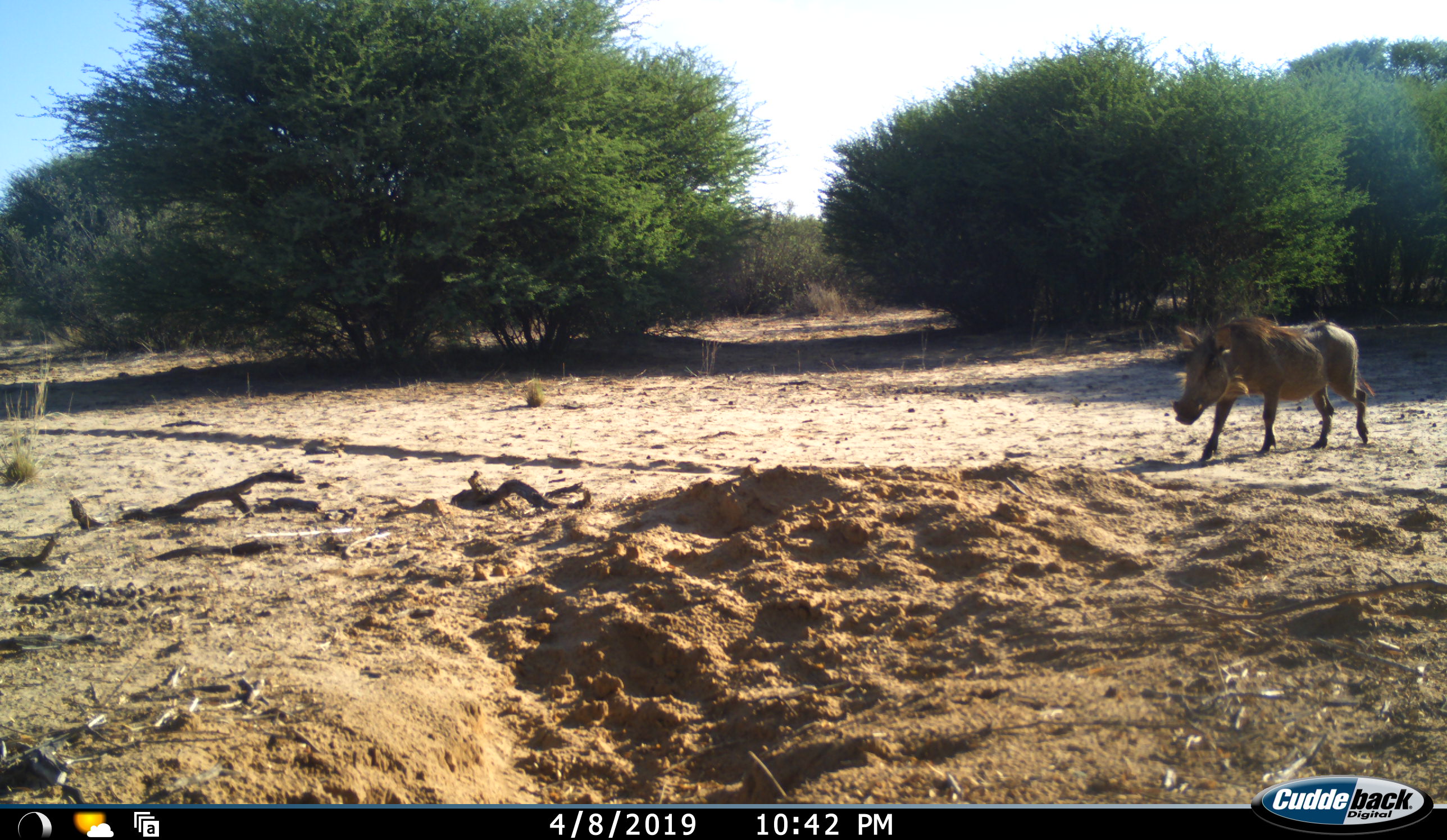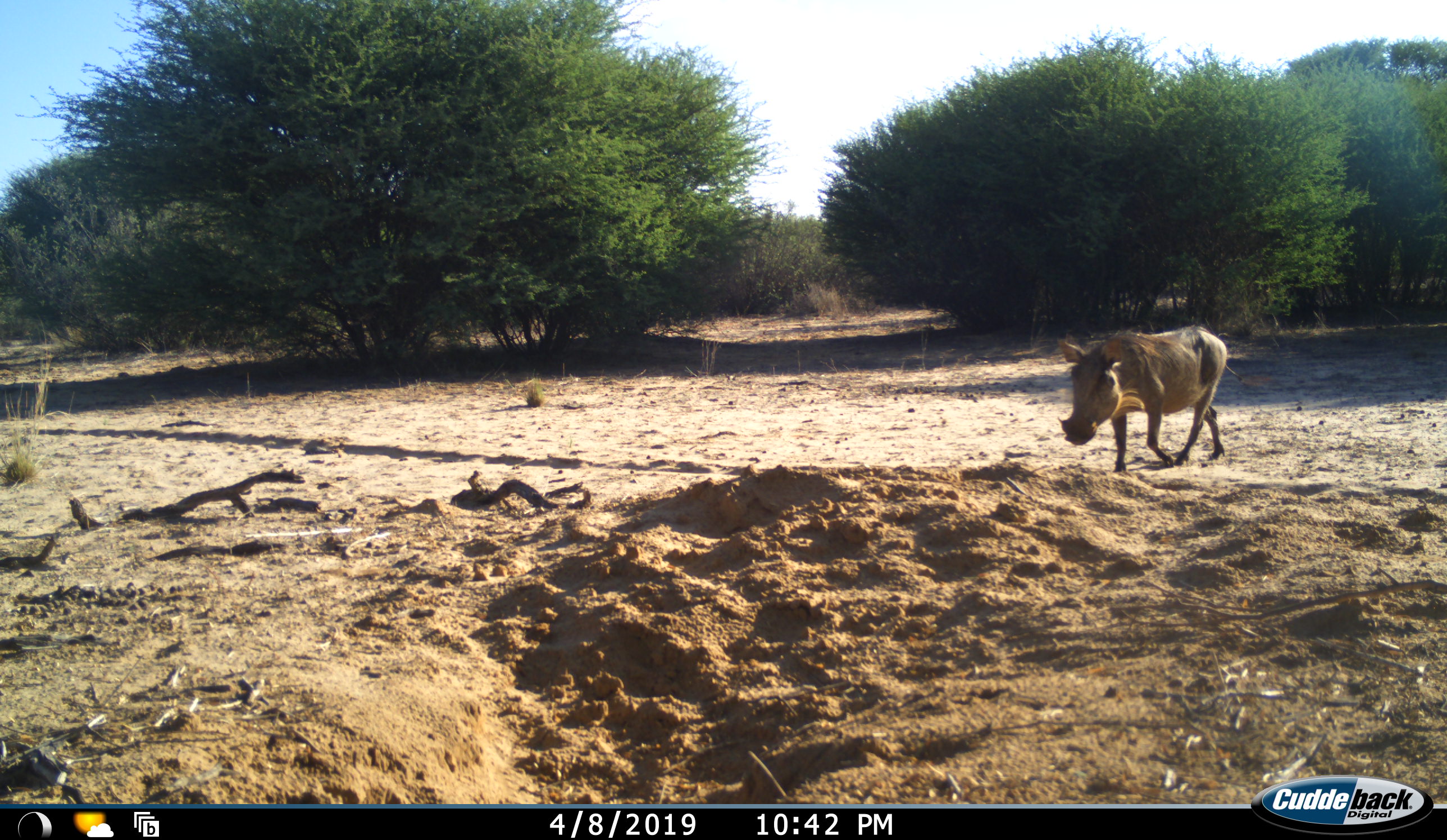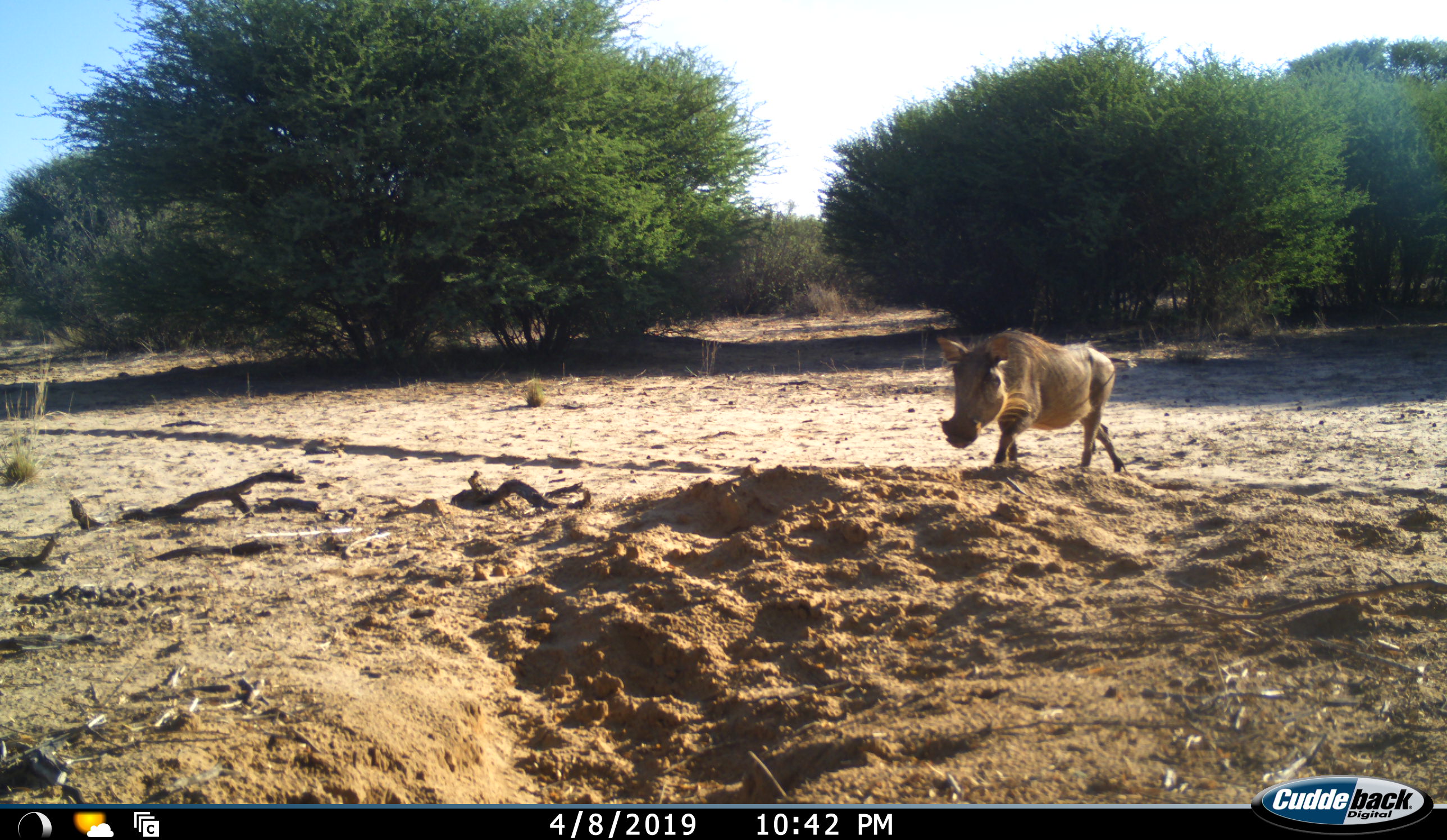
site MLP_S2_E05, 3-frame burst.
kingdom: Animalia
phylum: Chordata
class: Mammalia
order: Artiodactyla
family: Suidae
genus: Phacochoerus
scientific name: Phacochoerus africanus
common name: warthog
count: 1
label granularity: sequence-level